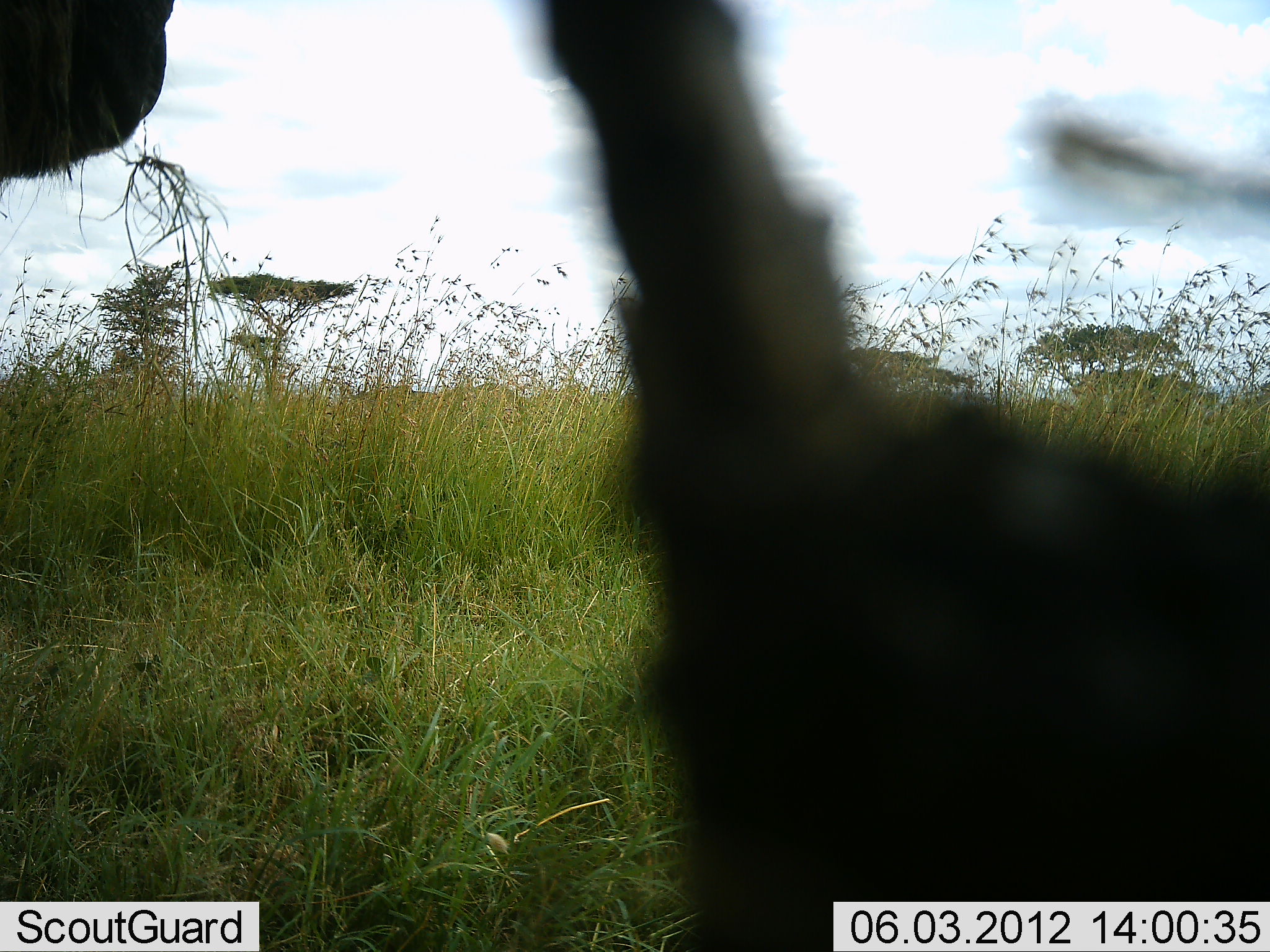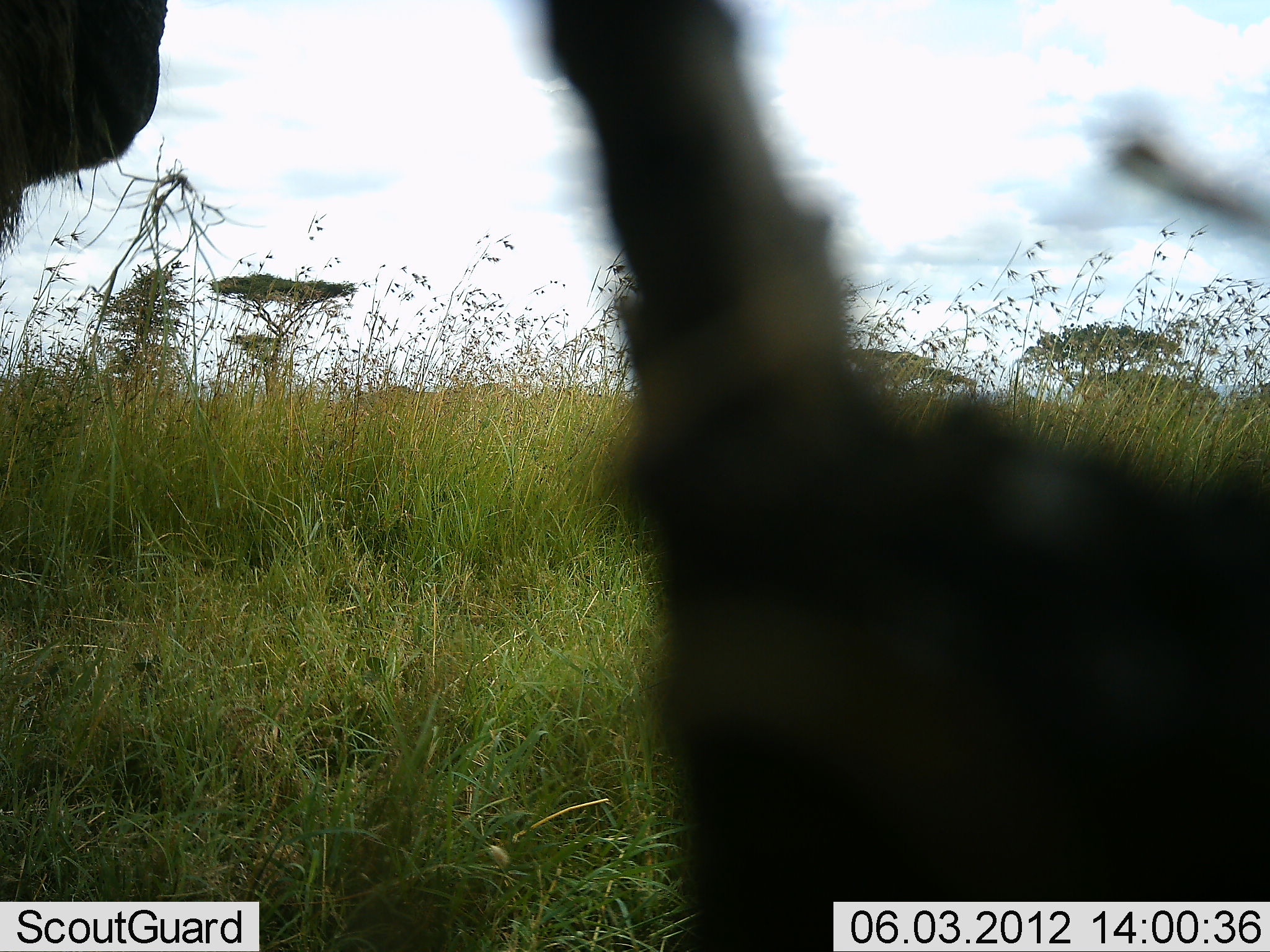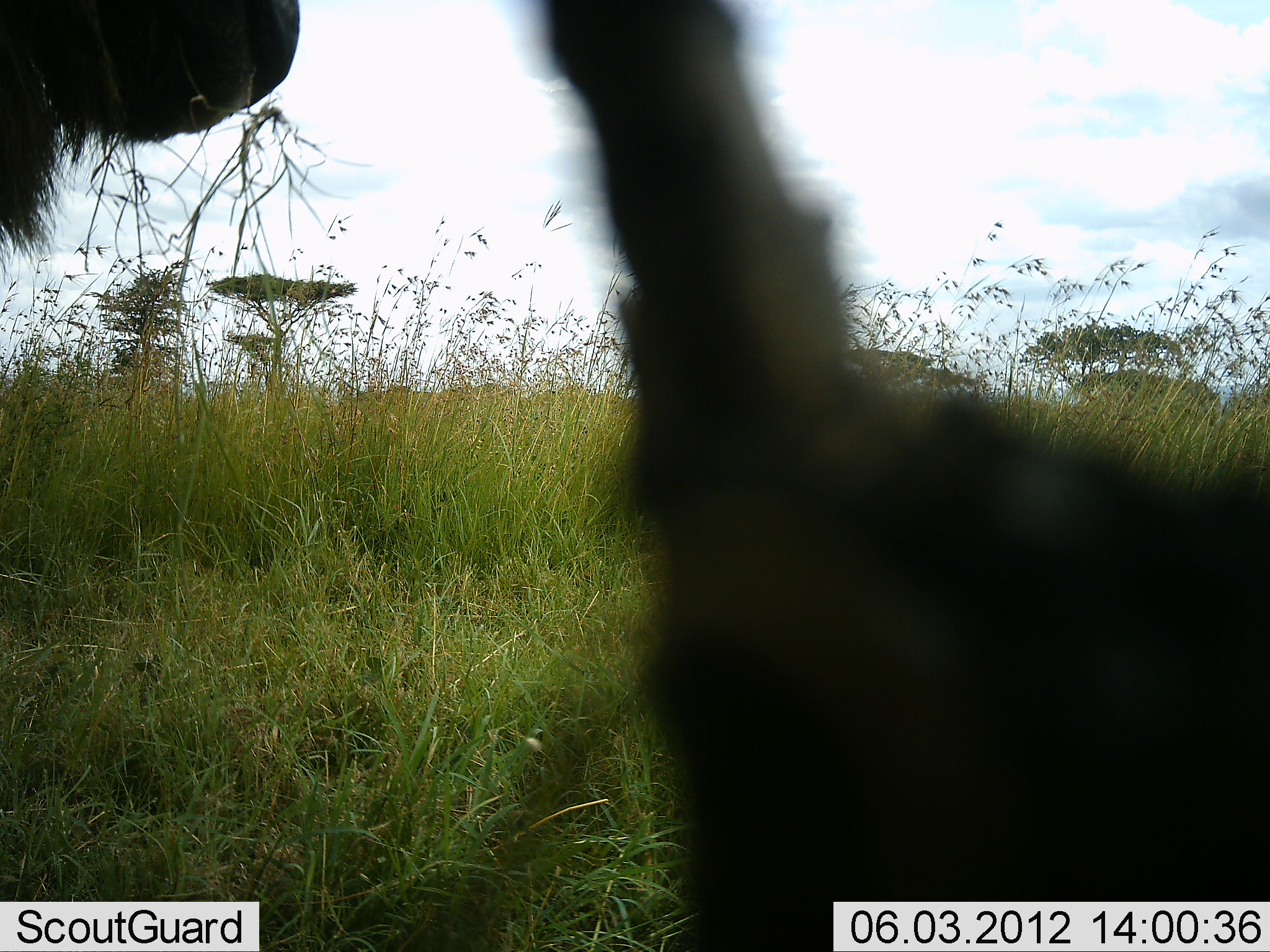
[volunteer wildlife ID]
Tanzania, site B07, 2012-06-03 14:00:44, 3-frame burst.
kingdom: Animalia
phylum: Chordata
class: Mammalia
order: Artiodactyla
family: Bovidae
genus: Connochaetes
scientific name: Connochaetes taurinus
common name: blue wildebeest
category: wildebeest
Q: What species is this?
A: Wildebeest (blue wildebeest) (Connochaetes taurinus).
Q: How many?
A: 1.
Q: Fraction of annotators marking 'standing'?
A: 90%.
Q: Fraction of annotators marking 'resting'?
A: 30%.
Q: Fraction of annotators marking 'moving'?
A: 0%.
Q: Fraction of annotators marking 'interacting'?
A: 0%.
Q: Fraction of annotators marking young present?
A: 0%.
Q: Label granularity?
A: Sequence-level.